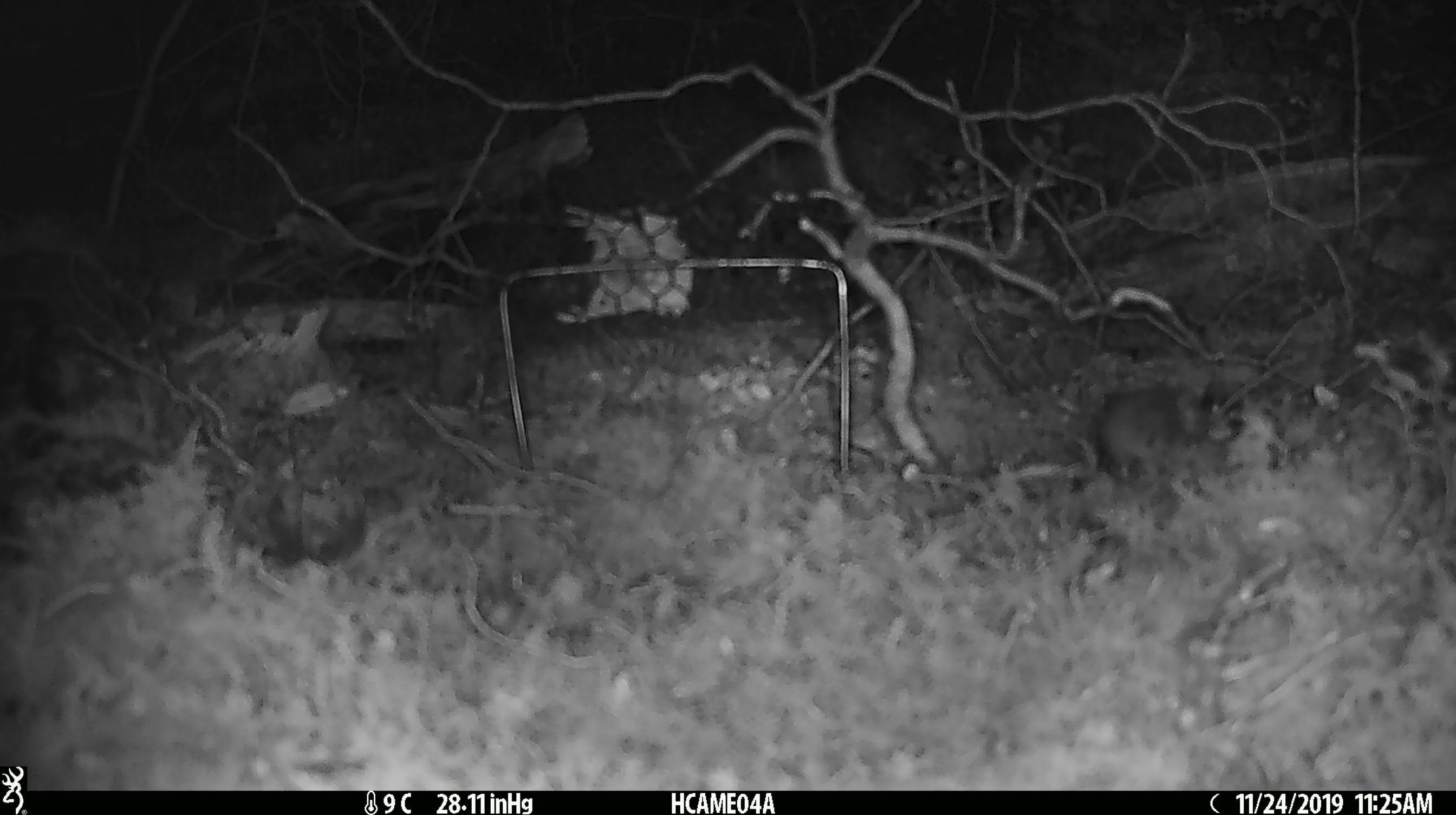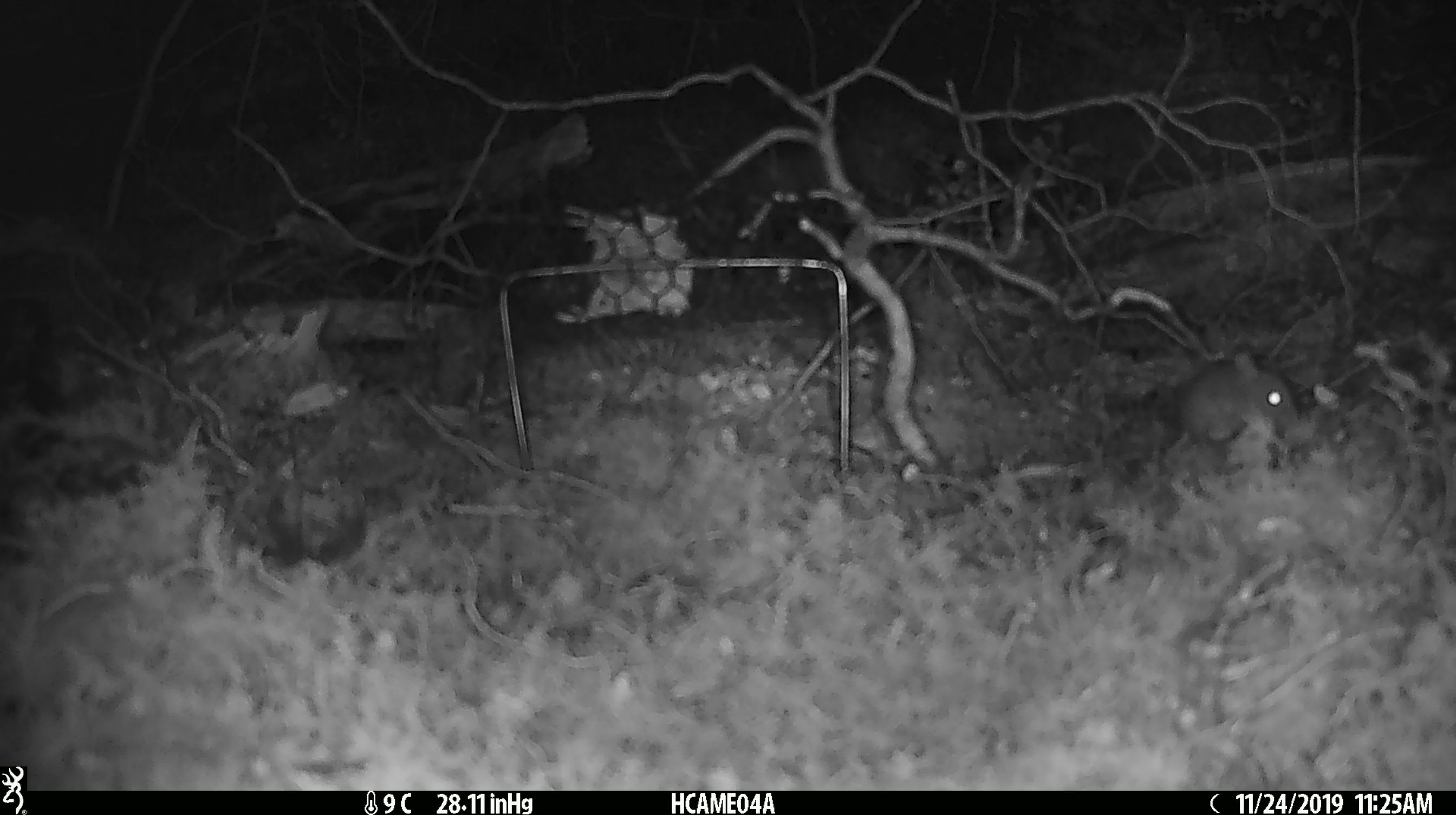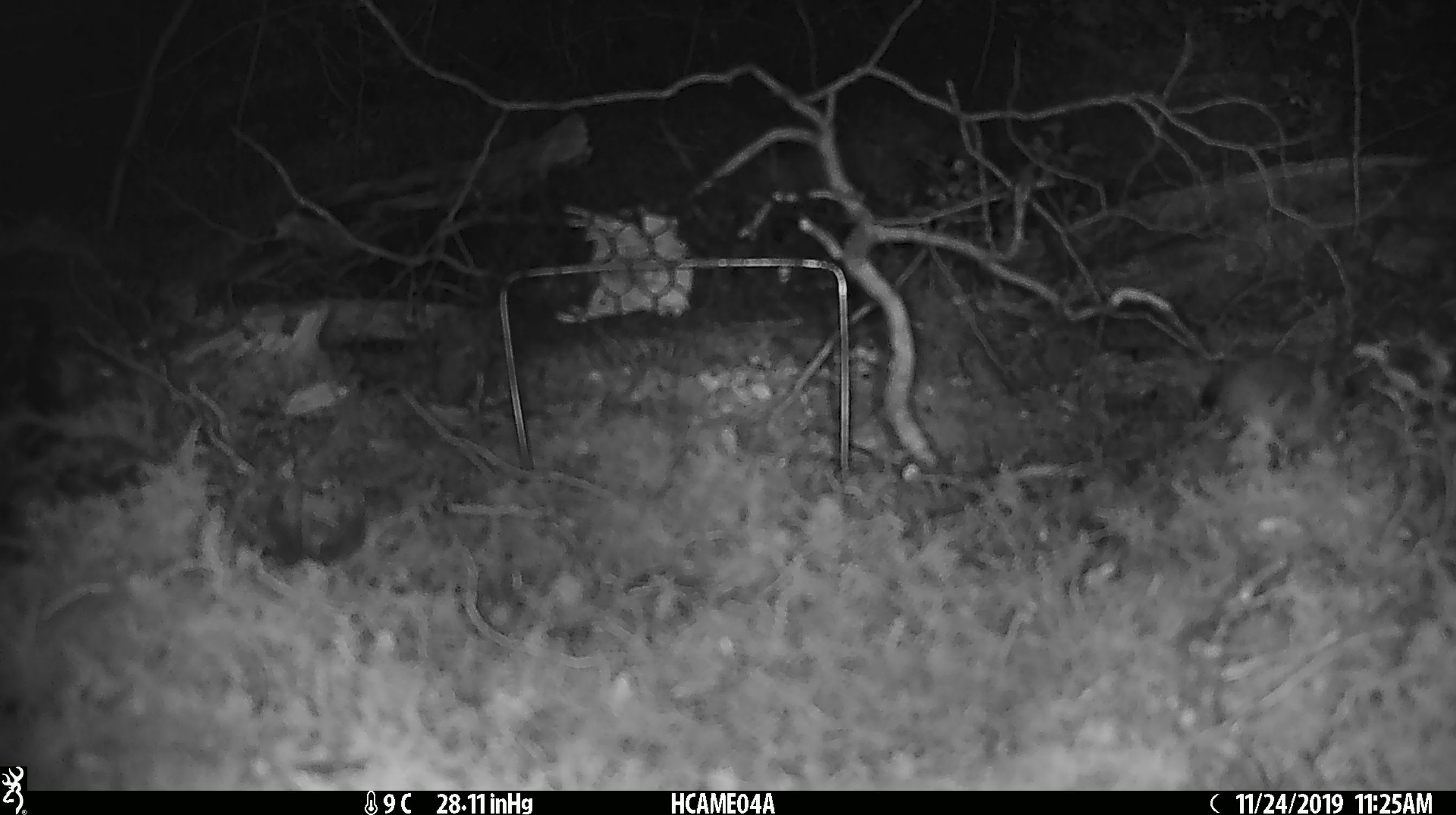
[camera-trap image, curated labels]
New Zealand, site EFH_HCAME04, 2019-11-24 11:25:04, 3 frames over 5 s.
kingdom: Animalia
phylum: Chordata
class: Mammalia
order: Rodentia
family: Muridae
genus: Mus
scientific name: Mus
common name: mouse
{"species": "mouse (Mus)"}